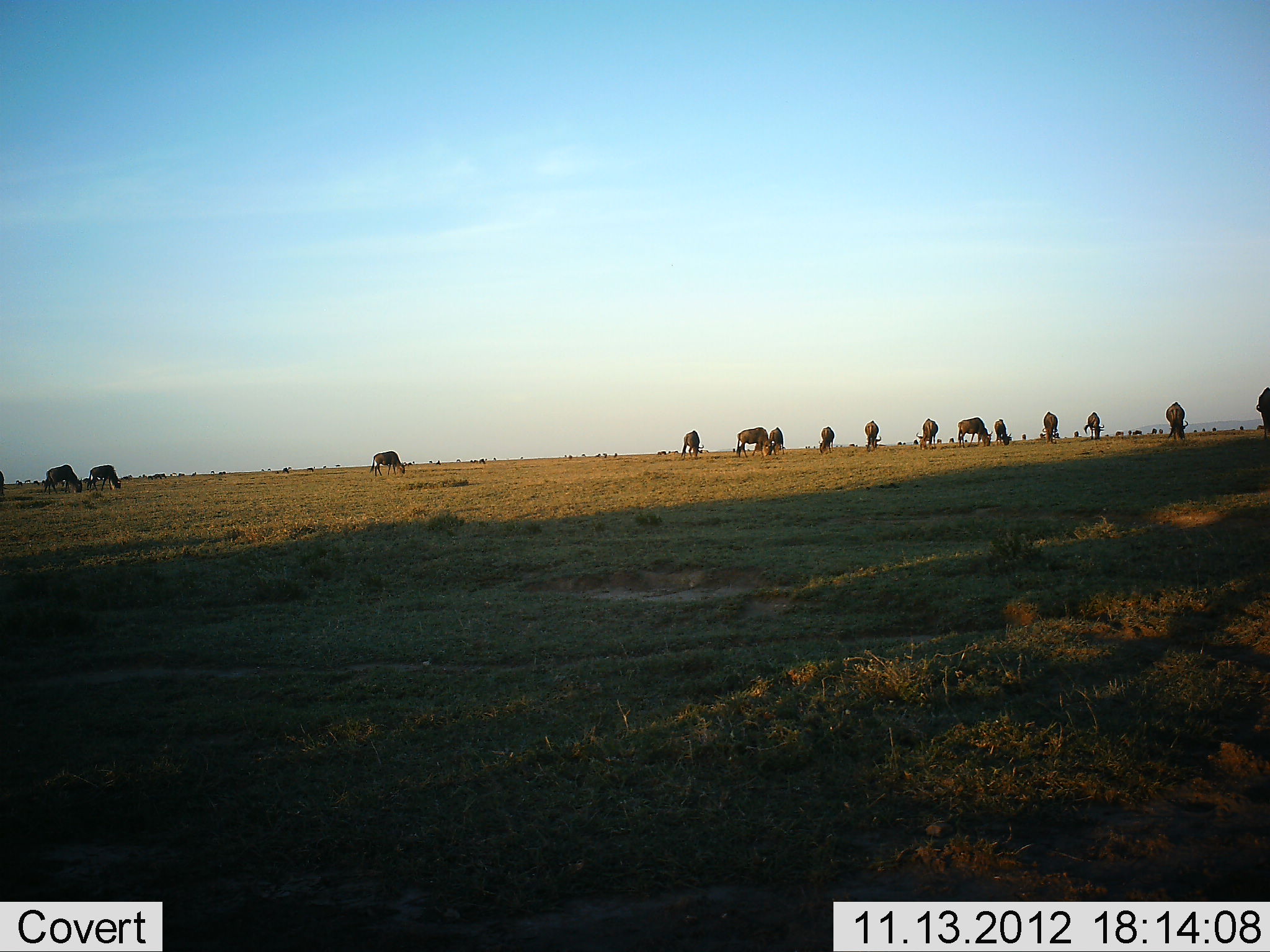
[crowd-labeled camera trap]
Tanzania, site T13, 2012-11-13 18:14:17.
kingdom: Animalia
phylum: Chordata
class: Mammalia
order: Artiodactyla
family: Bovidae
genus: Connochaetes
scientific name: Connochaetes taurinus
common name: blue wildebeest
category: wildebeest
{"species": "wildebeest (blue wildebeest) (Connochaetes taurinus)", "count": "11-50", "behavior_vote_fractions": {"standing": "10%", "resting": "0%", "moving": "10%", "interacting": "10%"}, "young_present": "0%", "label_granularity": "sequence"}